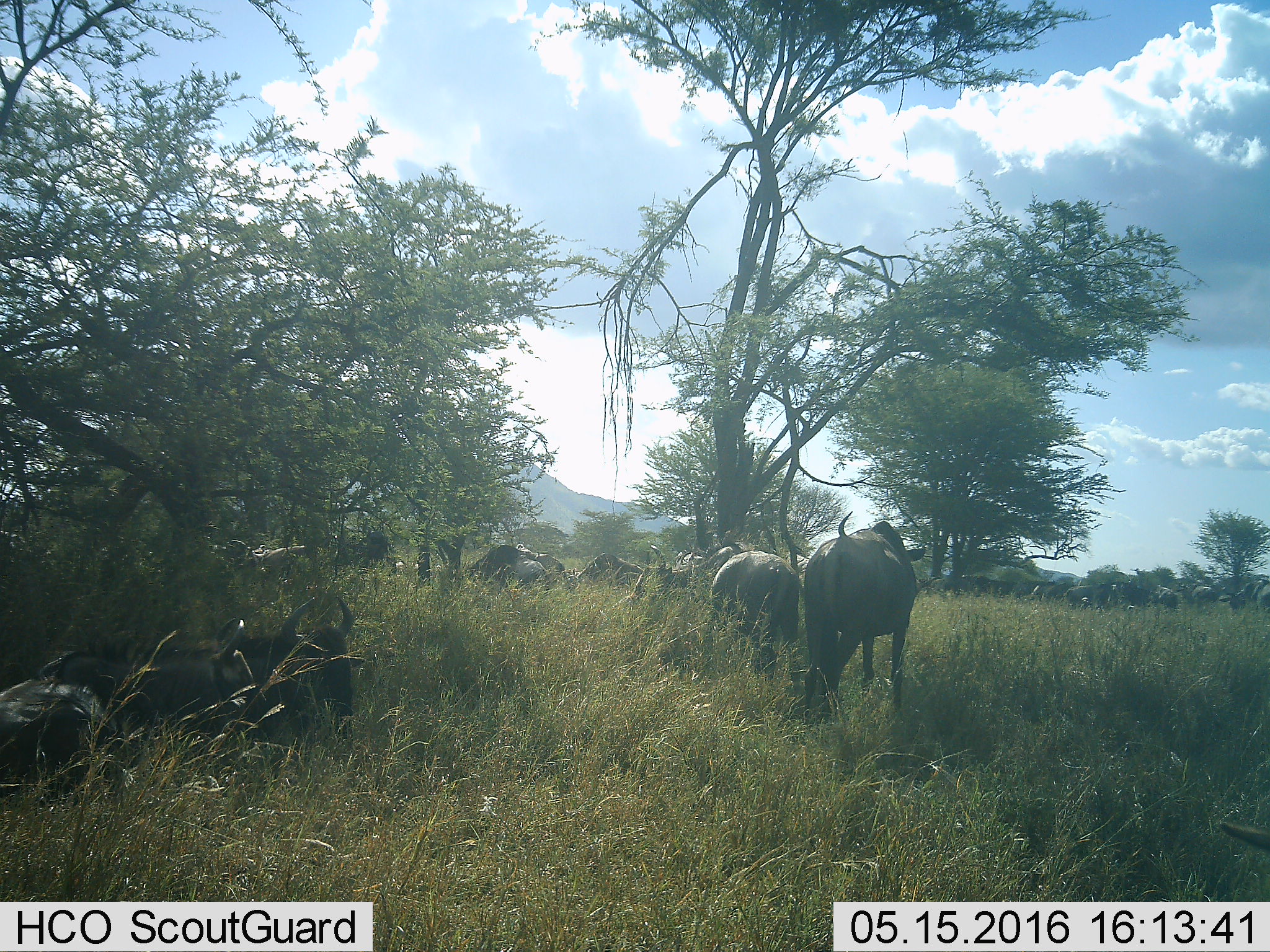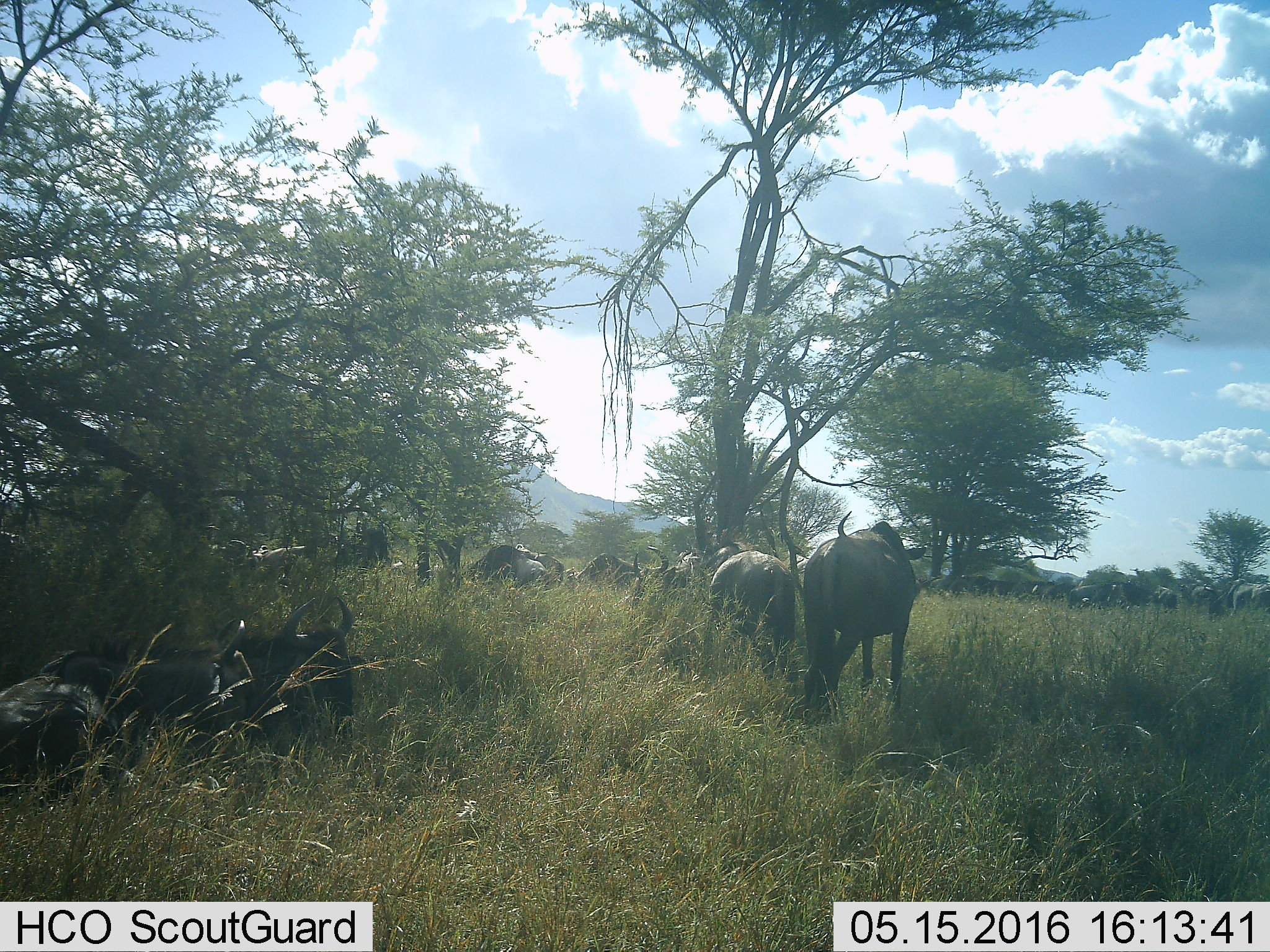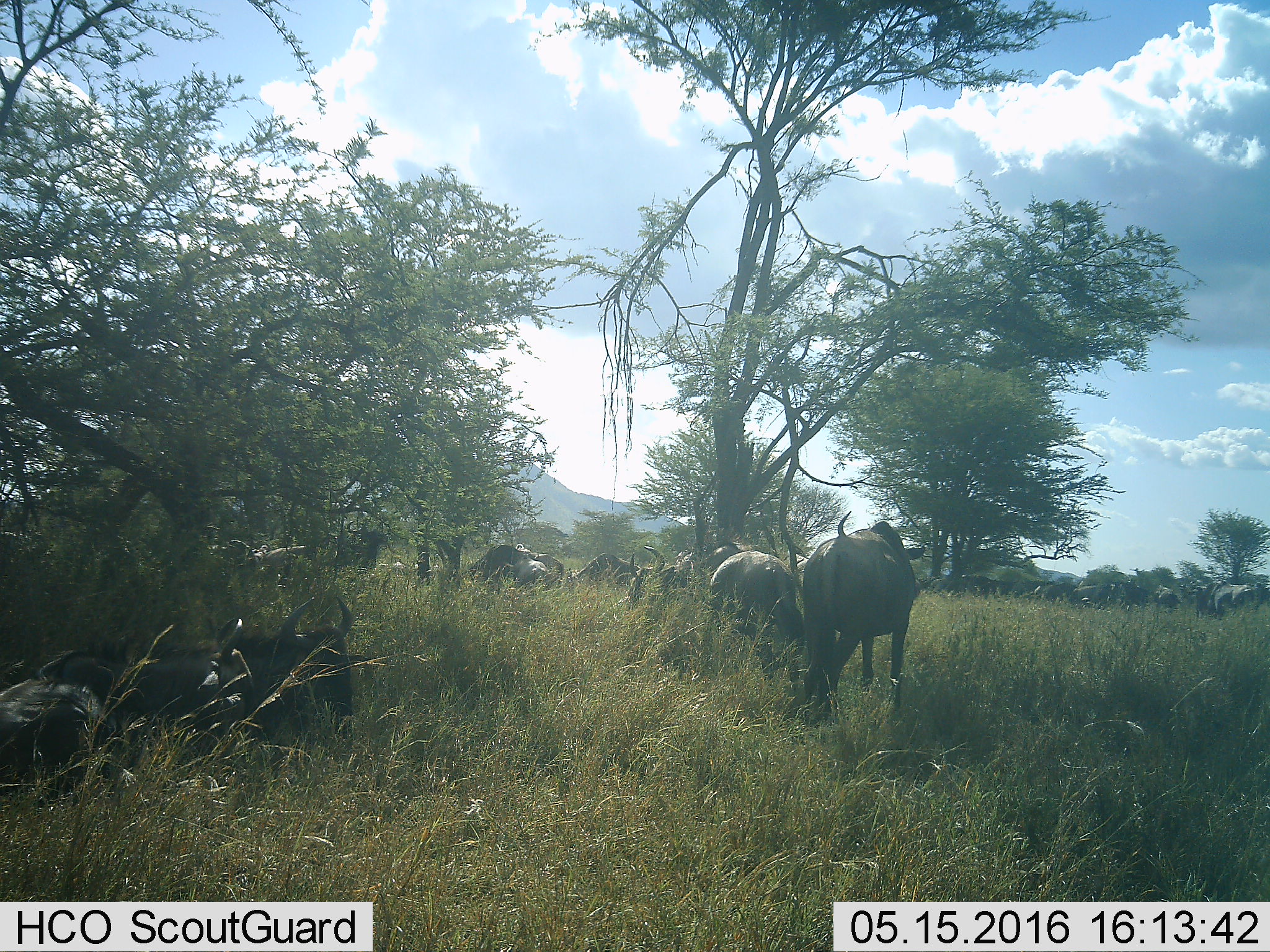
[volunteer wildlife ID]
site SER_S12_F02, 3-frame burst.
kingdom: Animalia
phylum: Chordata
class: Mammalia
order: Artiodactyla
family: Bovidae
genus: Connochaetes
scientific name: Connochaetes taurinus taurinus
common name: blue wildebeest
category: wildebeestblue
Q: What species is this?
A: Wildebeestblue (blue wildebeest) (Connochaetes taurinus taurinus).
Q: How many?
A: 11-50.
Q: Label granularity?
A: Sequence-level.